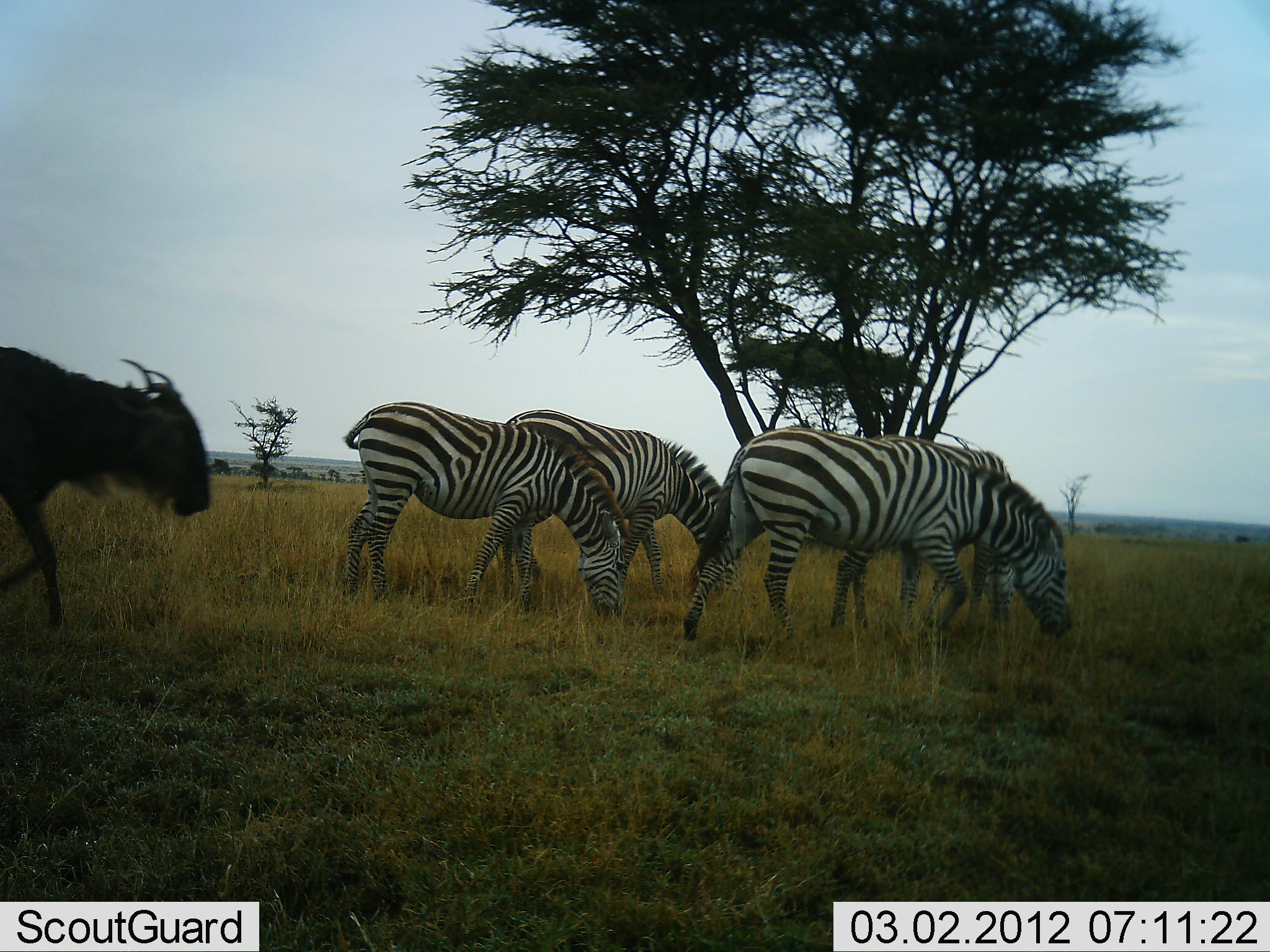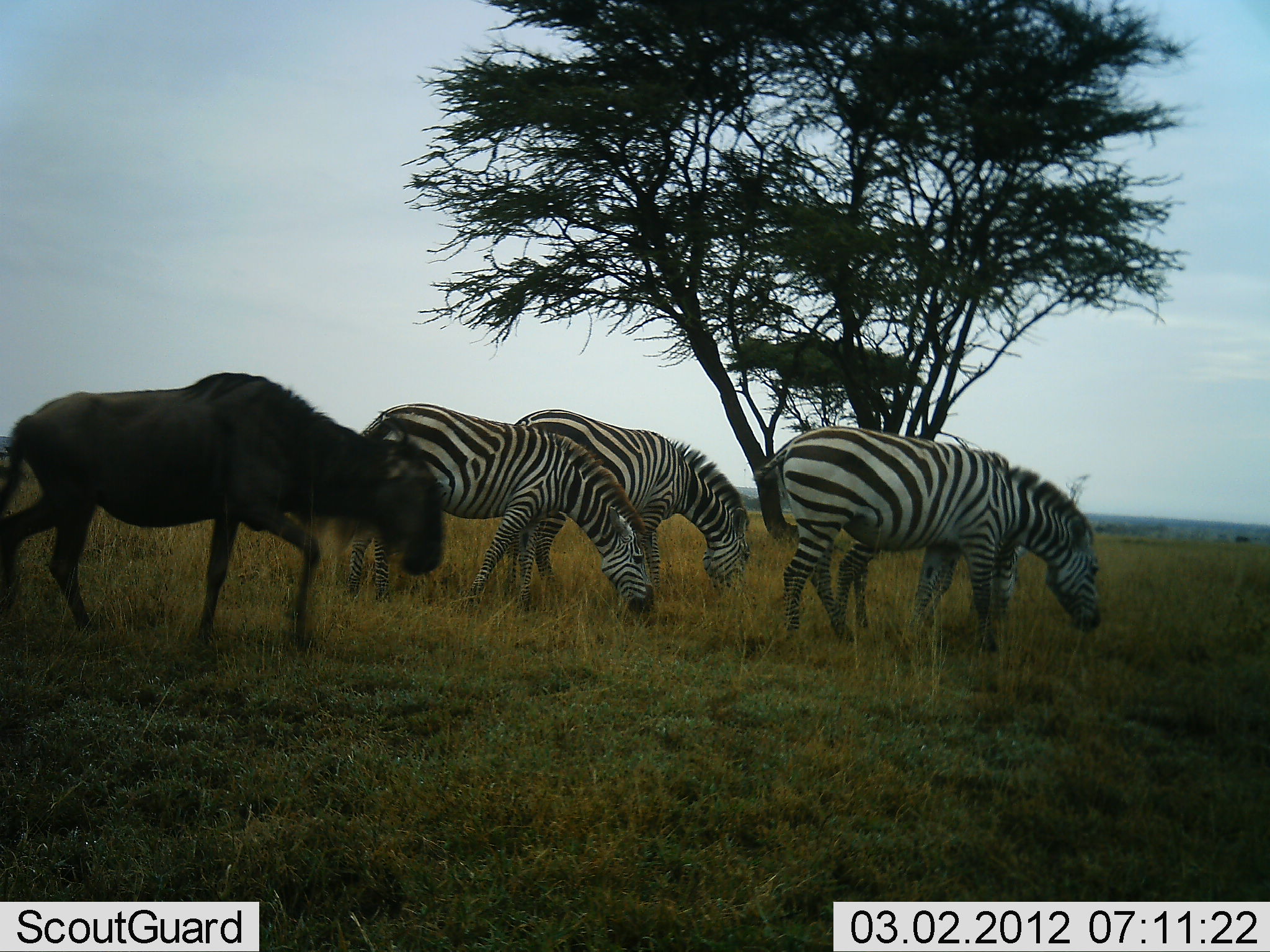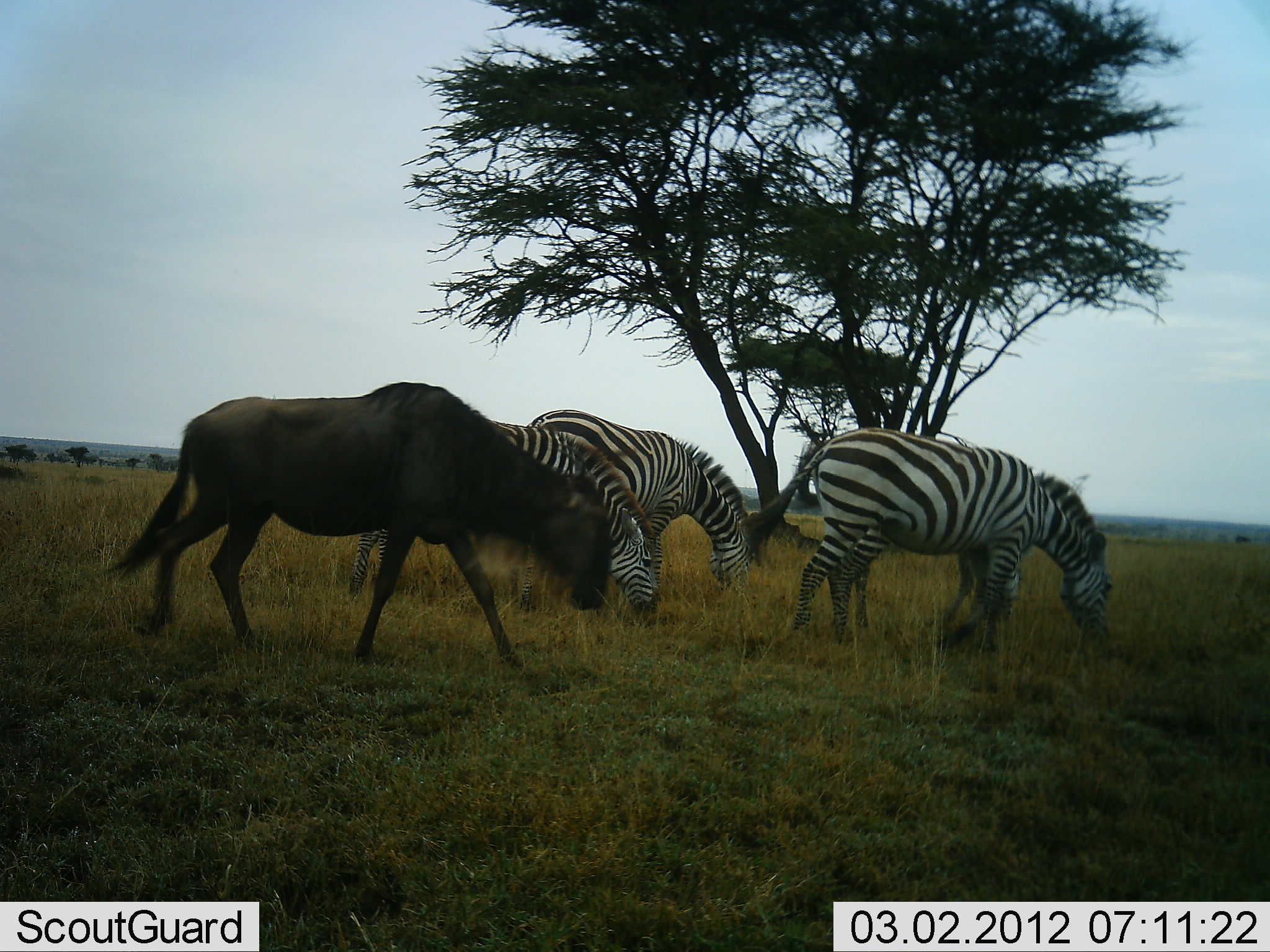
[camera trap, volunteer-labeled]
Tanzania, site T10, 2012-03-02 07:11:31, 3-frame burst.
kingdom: Animalia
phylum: Chordata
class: Mammalia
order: Artiodactyla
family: Bovidae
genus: Connochaetes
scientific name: Connochaetes taurinus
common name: blue wildebeest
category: wildebeest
Wildebeest (blue wildebeest) (Connochaetes taurinus), count 1. Behavior (volunteer vote fractions): standing 8%, resting 0%, moving 88%, interacting 0%. Young present (vote fraction): 0%. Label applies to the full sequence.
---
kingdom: Animalia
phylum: Chordata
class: Mammalia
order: Perissodactyla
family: Equidae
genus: Equus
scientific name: Equus quagga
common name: plains zebra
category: zebra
Zebra (plains zebra) (Equus quagga), count 4. Behavior (volunteer vote fractions): standing 16%, resting 0%, moving 32%, interacting 0%. Young present (vote fraction): 12%. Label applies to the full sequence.